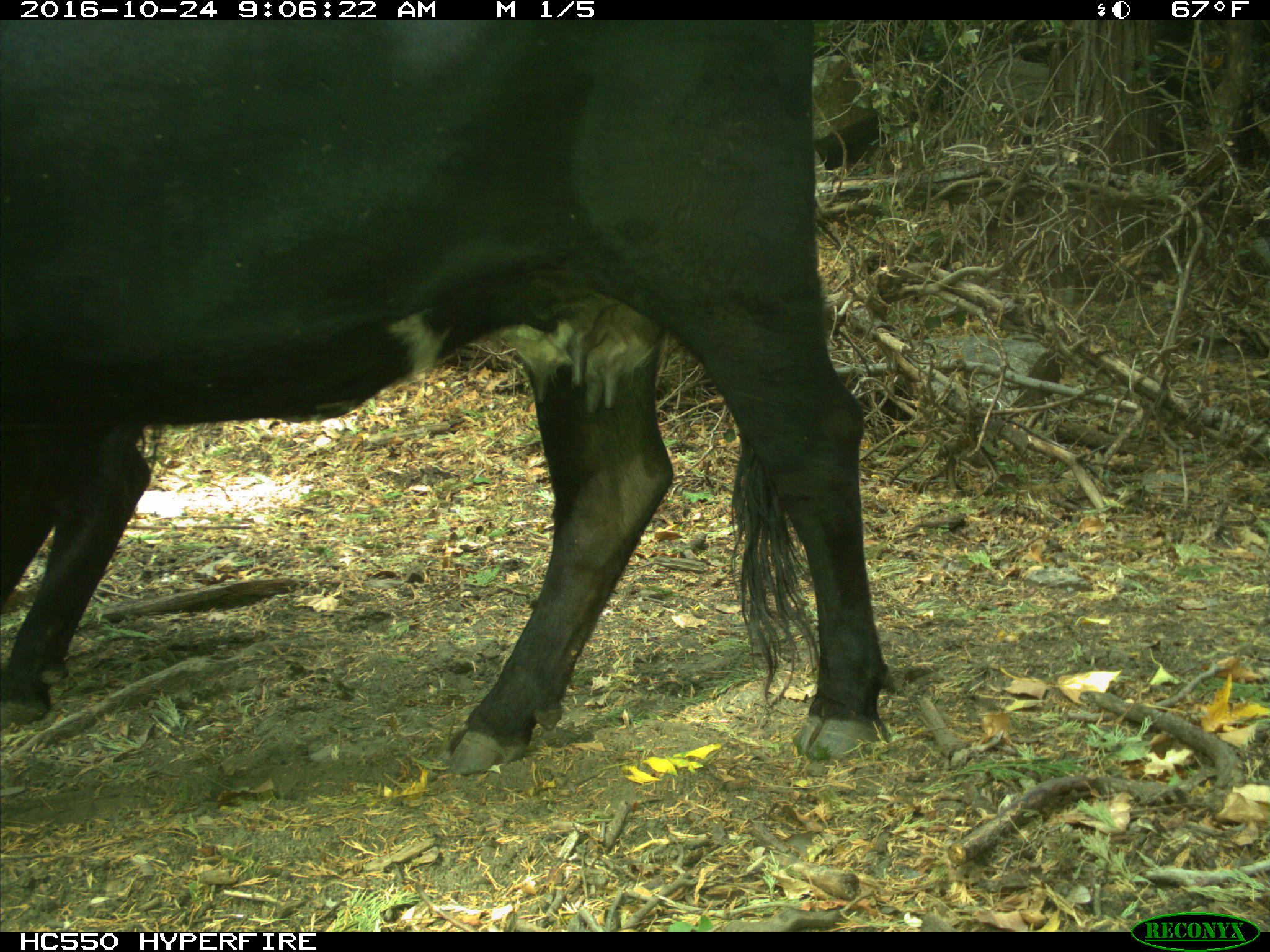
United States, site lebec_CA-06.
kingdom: Animalia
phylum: Chordata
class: Mammalia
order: Artiodactyla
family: Bovidae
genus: Bos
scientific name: Bos taurus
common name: domestic cow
Bos taurus (domestic cow).